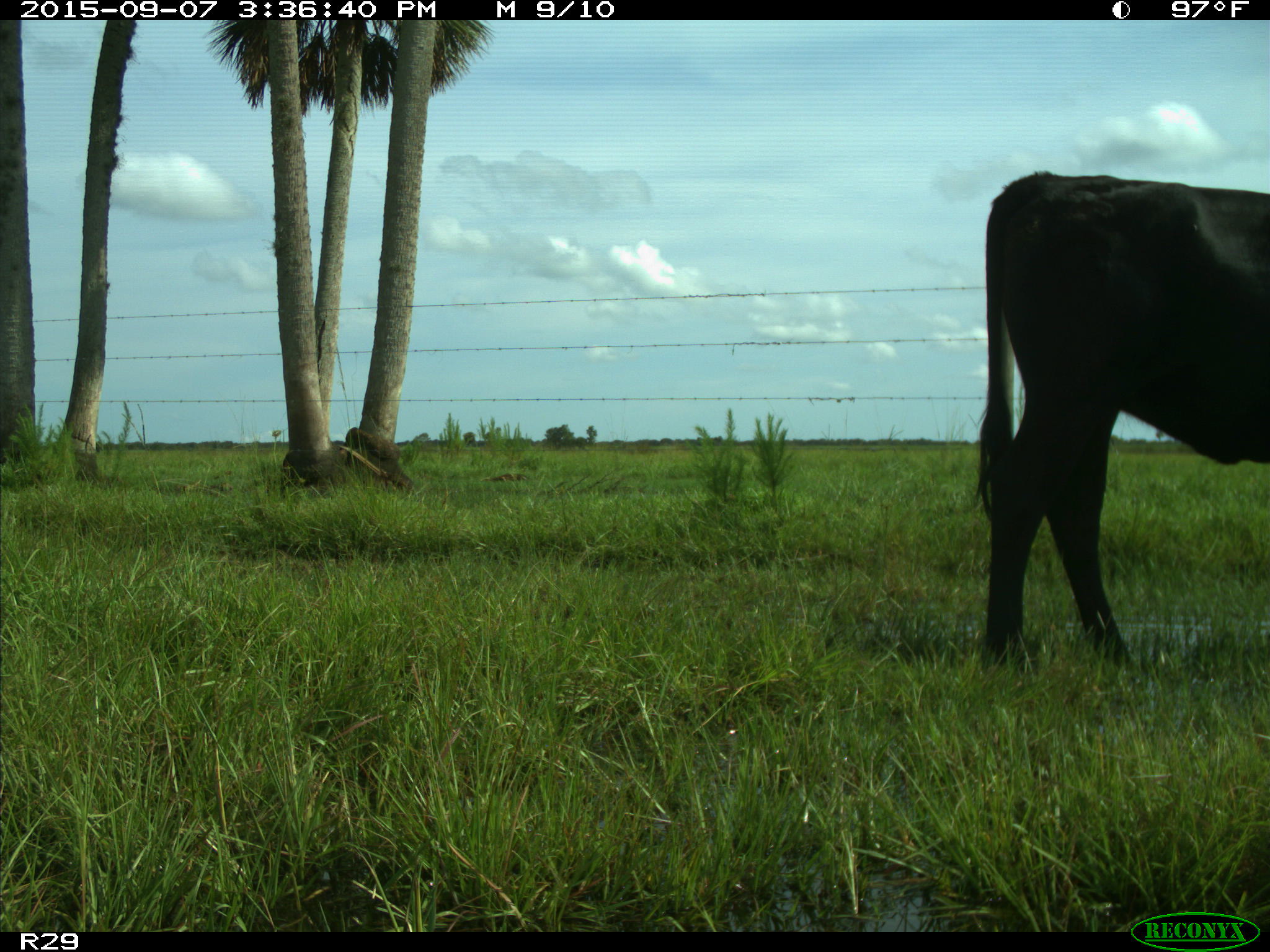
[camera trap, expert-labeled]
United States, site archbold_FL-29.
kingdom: Animalia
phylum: Chordata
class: Mammalia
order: Artiodactyla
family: Bovidae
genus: Bos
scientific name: Bos taurus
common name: domestic cow